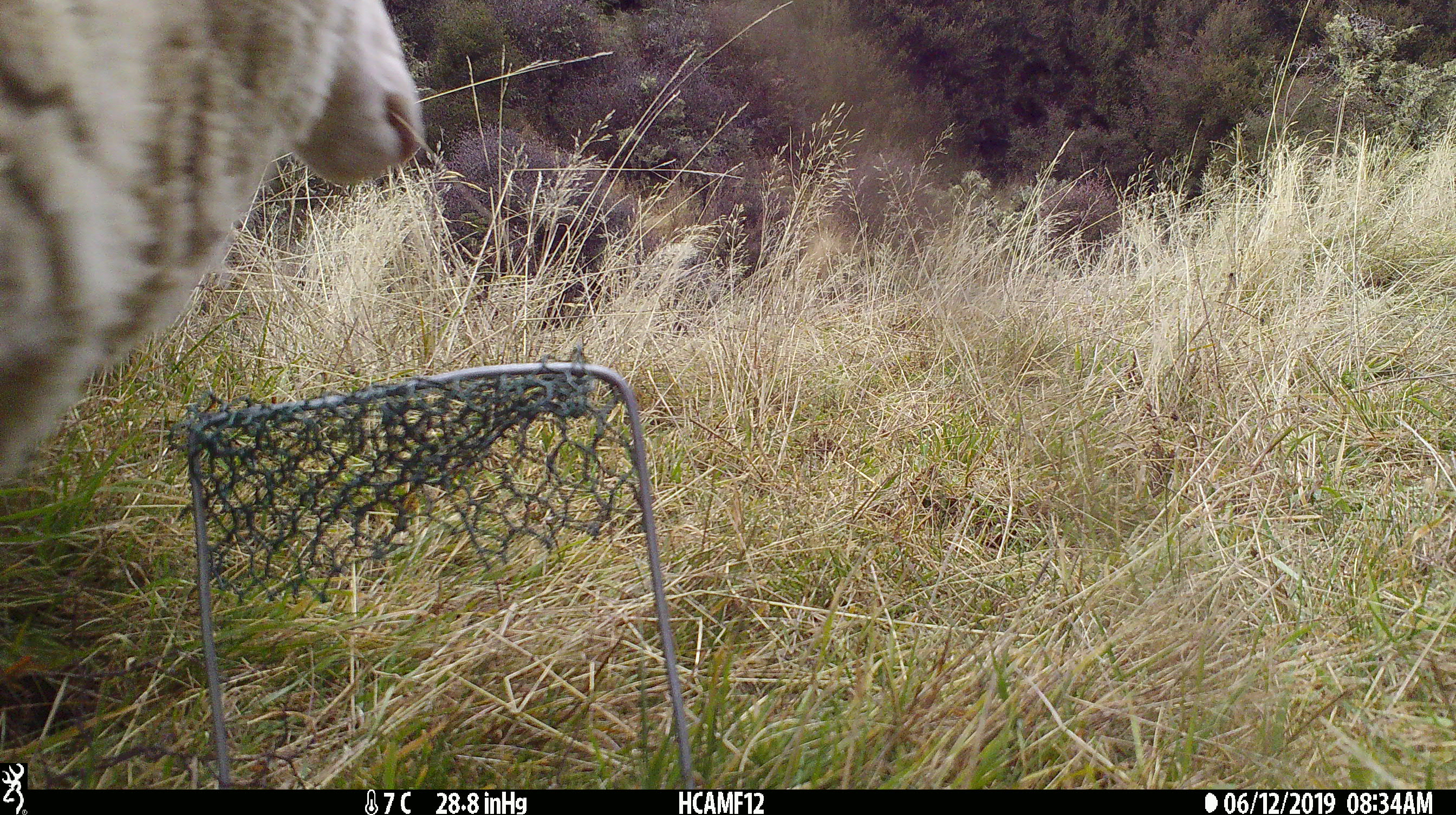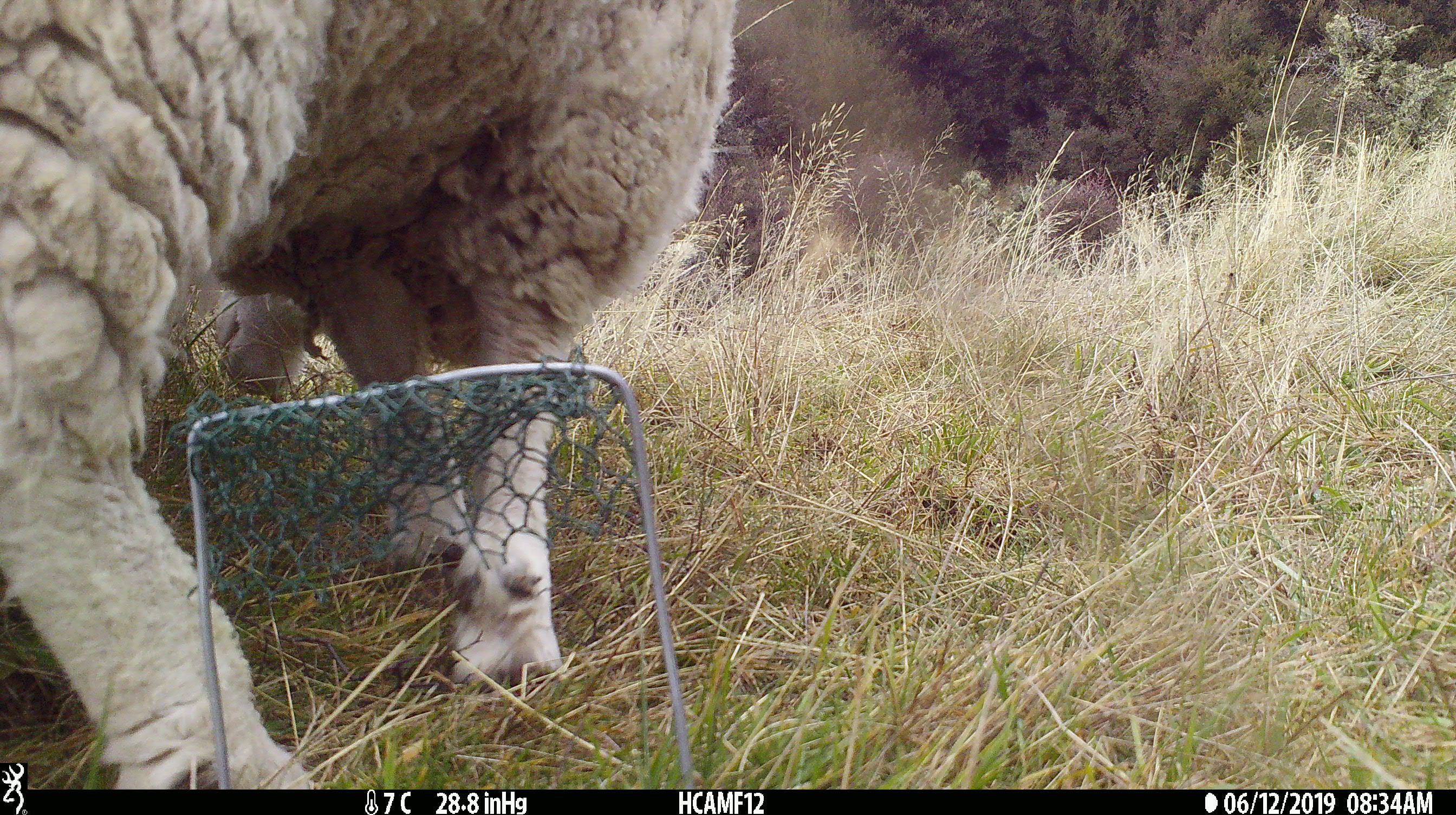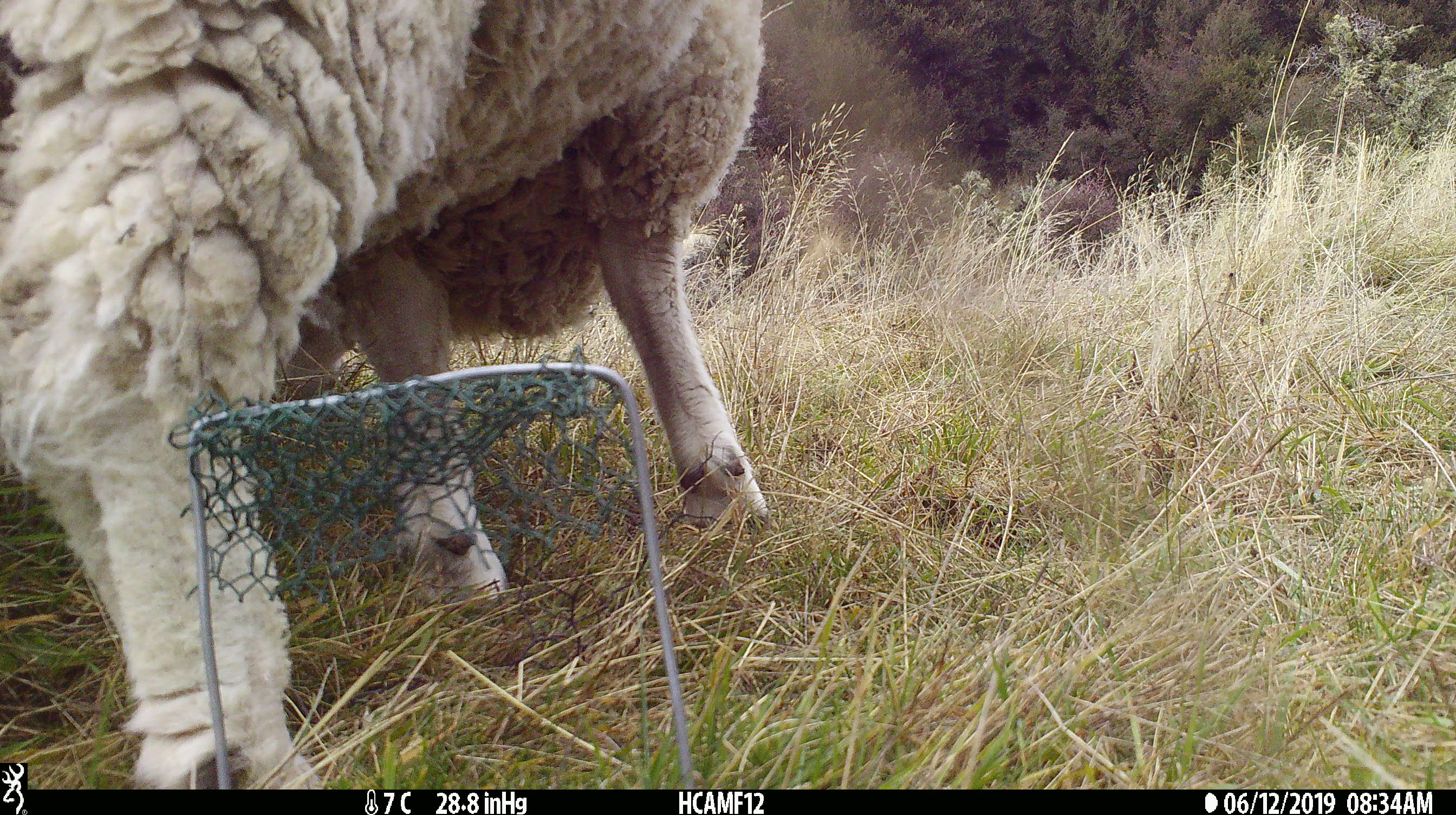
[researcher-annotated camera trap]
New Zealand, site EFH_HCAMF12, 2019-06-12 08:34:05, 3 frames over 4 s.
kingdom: Animalia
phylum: Chordata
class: Mammalia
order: Artiodactyla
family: Bovidae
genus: Ovis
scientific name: Ovis aries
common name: domestic sheep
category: sheep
Sheep (domestic sheep) (Ovis aries).